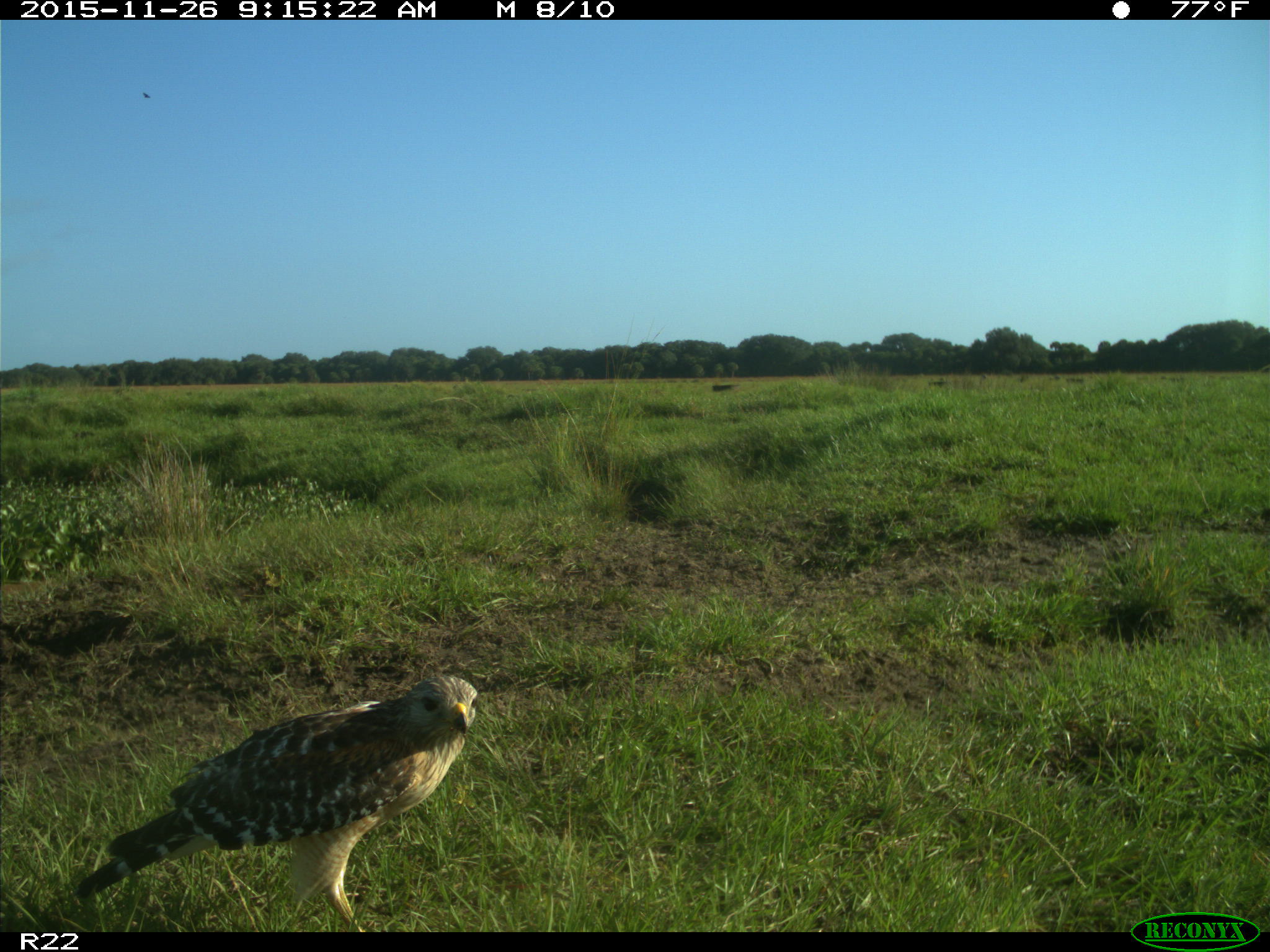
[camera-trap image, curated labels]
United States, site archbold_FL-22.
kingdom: Animalia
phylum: Chordata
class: Aves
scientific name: Aves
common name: birds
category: unidentified bird